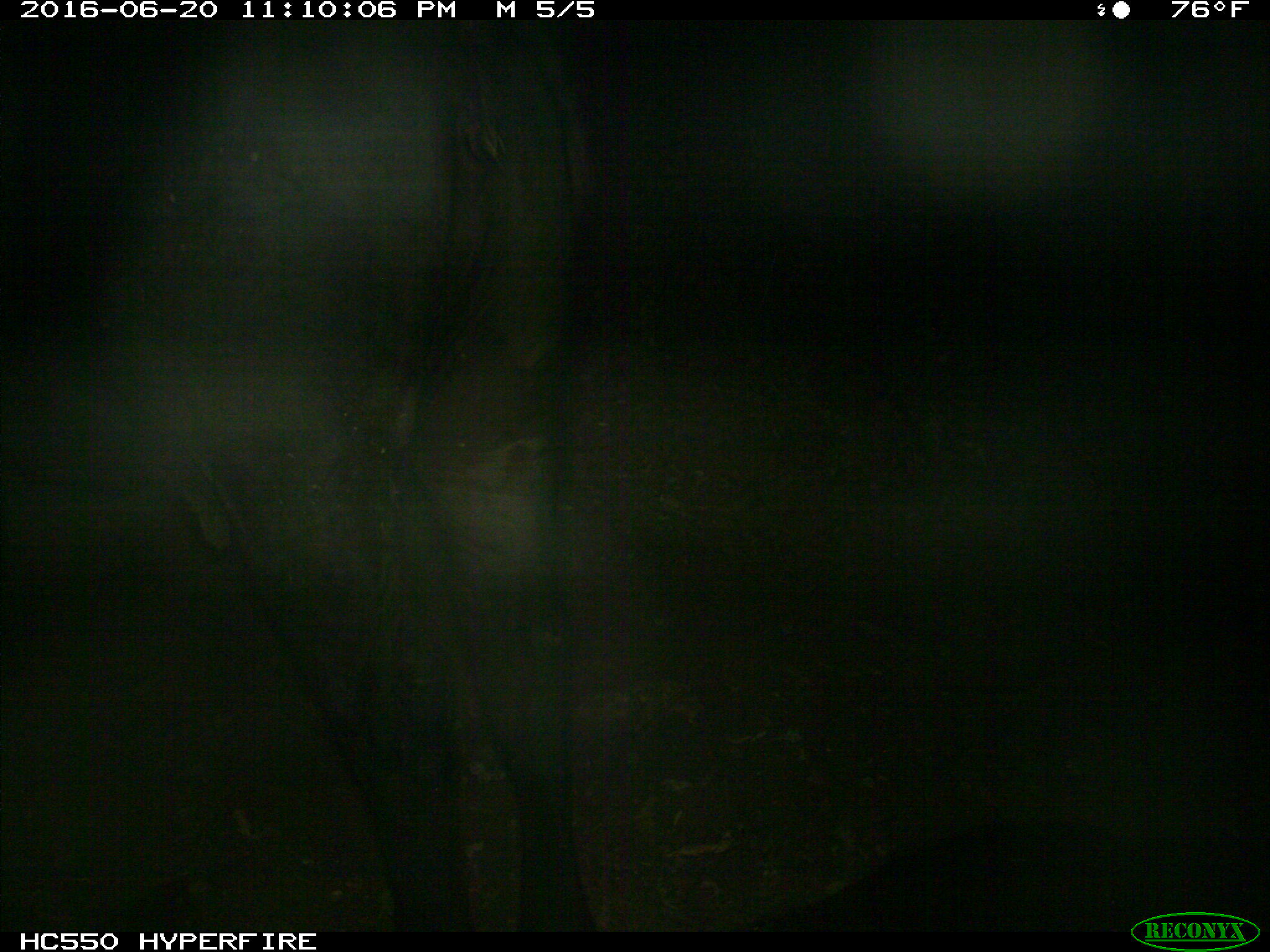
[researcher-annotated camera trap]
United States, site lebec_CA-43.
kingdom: Animalia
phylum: Chordata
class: Mammalia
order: Artiodactyla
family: Bovidae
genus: Bos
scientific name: Bos taurus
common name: domestic cow